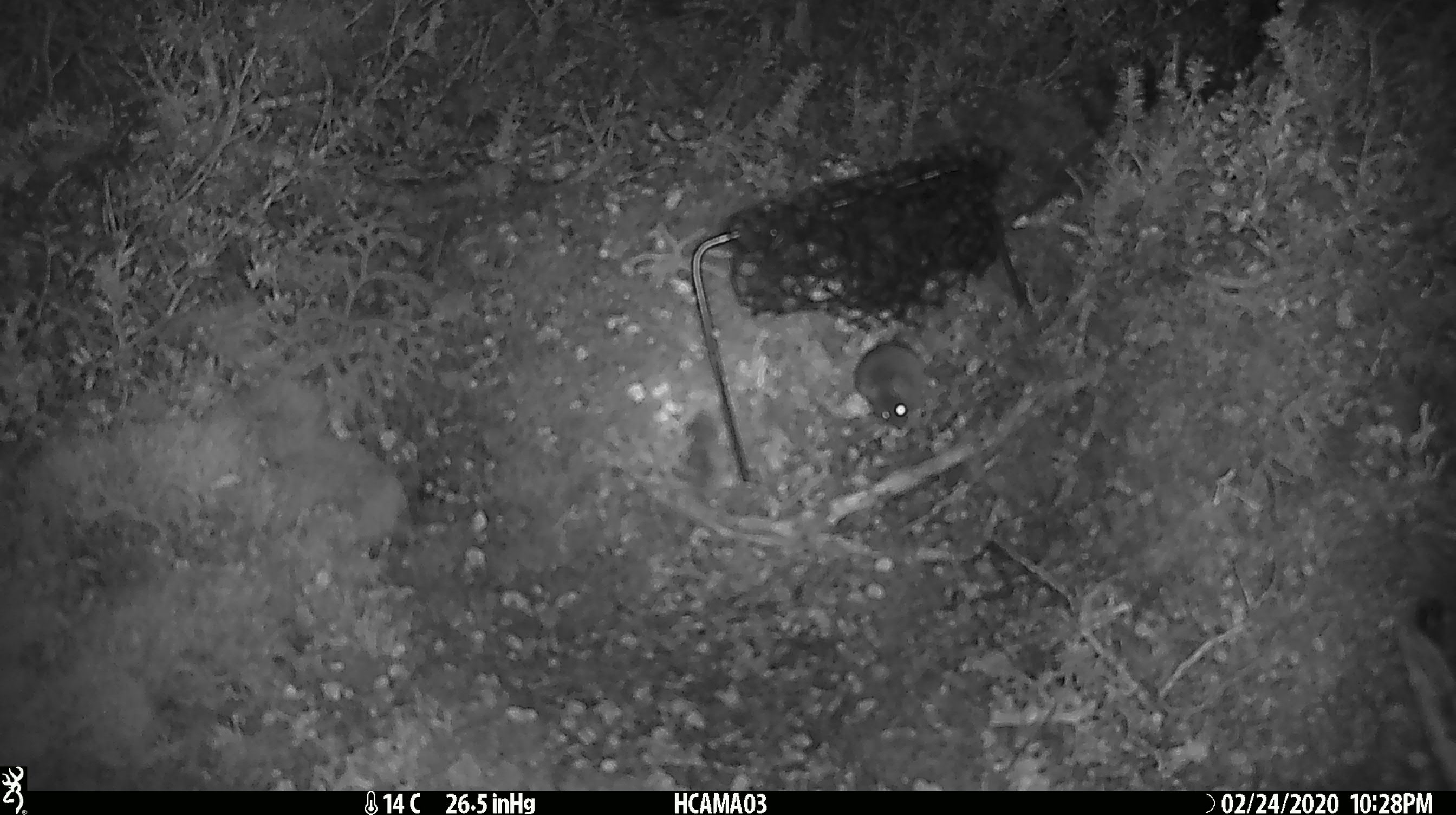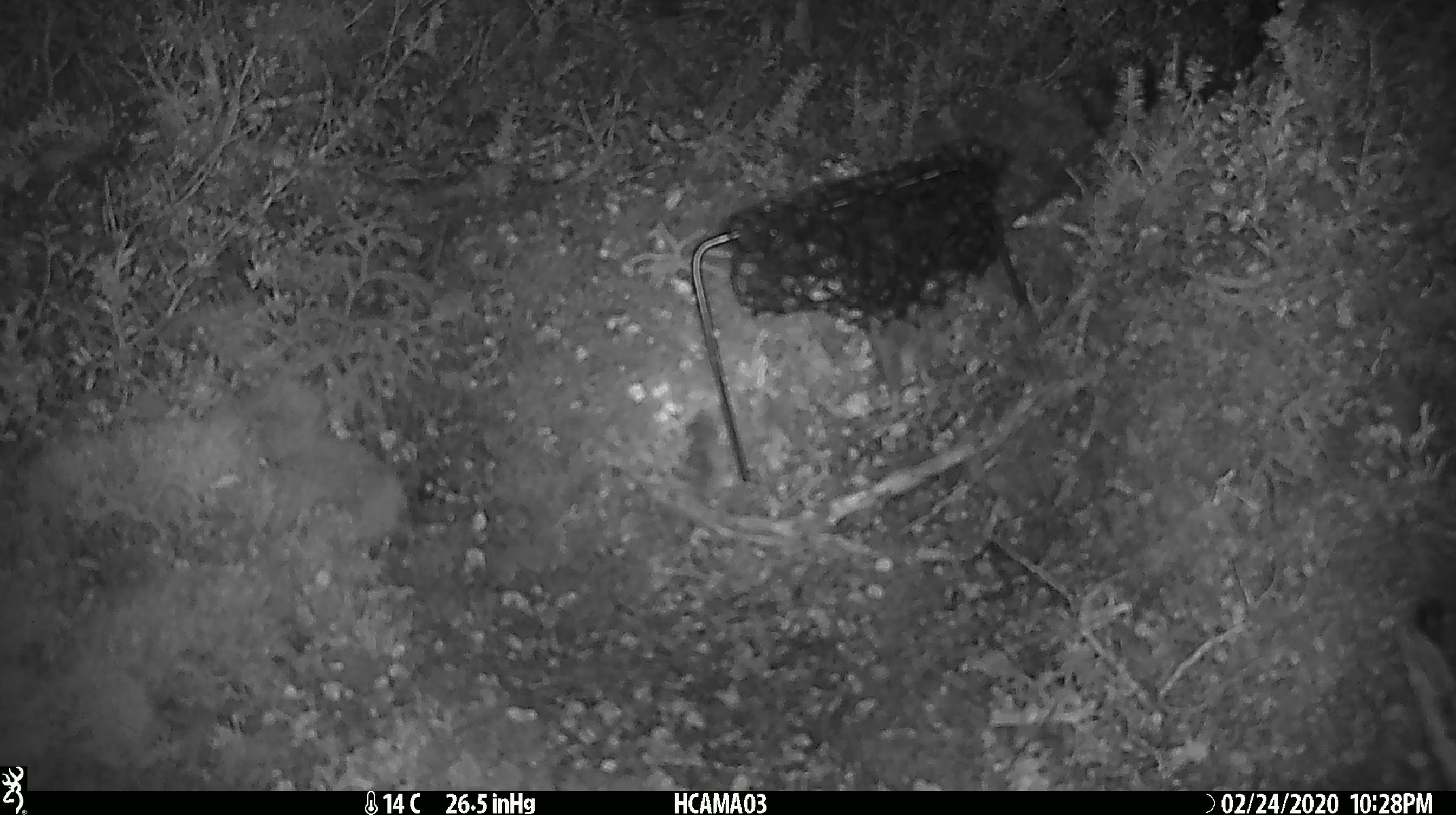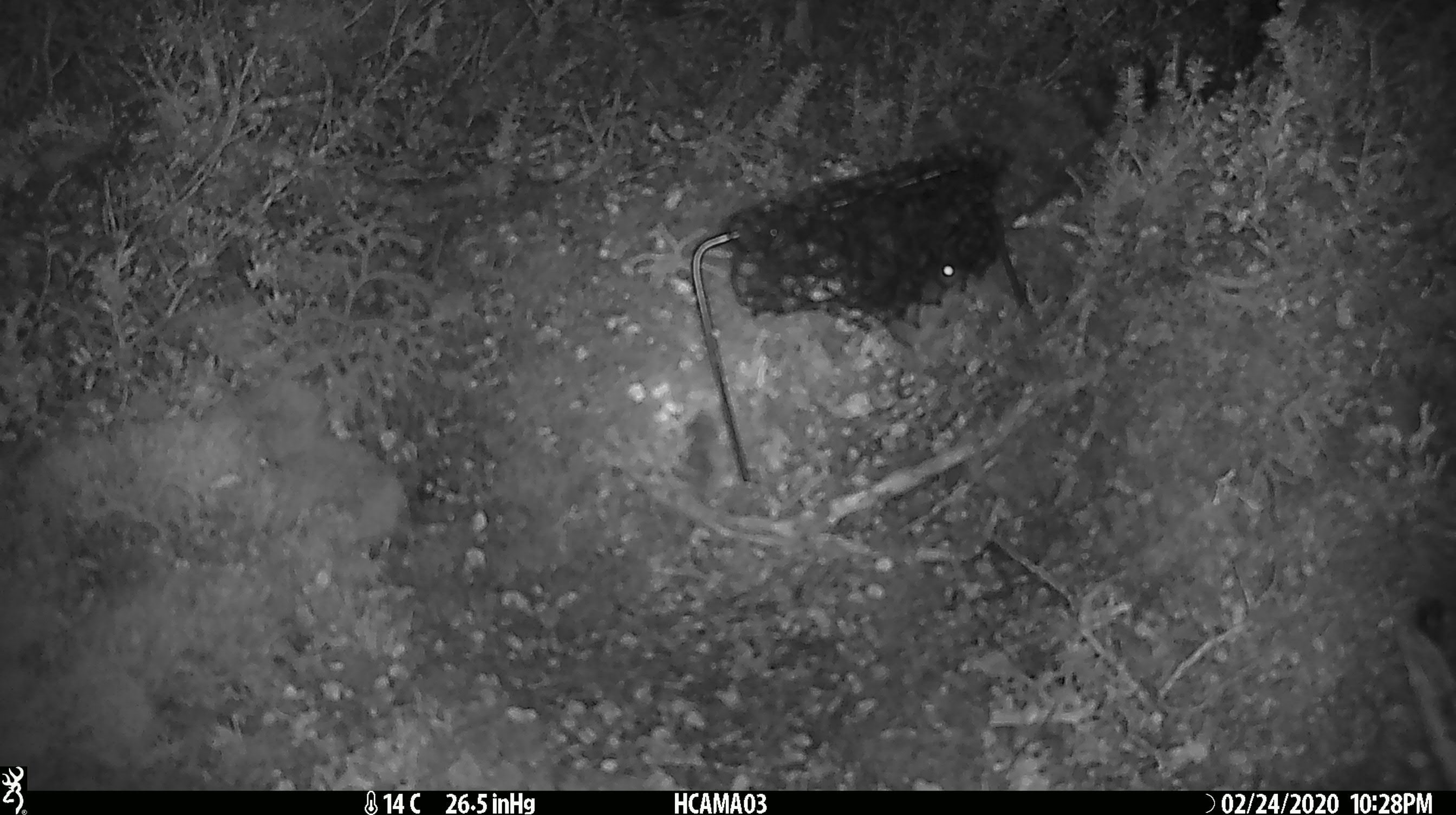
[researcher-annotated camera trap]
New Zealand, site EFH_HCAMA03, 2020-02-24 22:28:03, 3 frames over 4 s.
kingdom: Animalia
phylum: Chordata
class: Mammalia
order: Rodentia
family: Muridae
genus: Mus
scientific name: Mus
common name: mouse